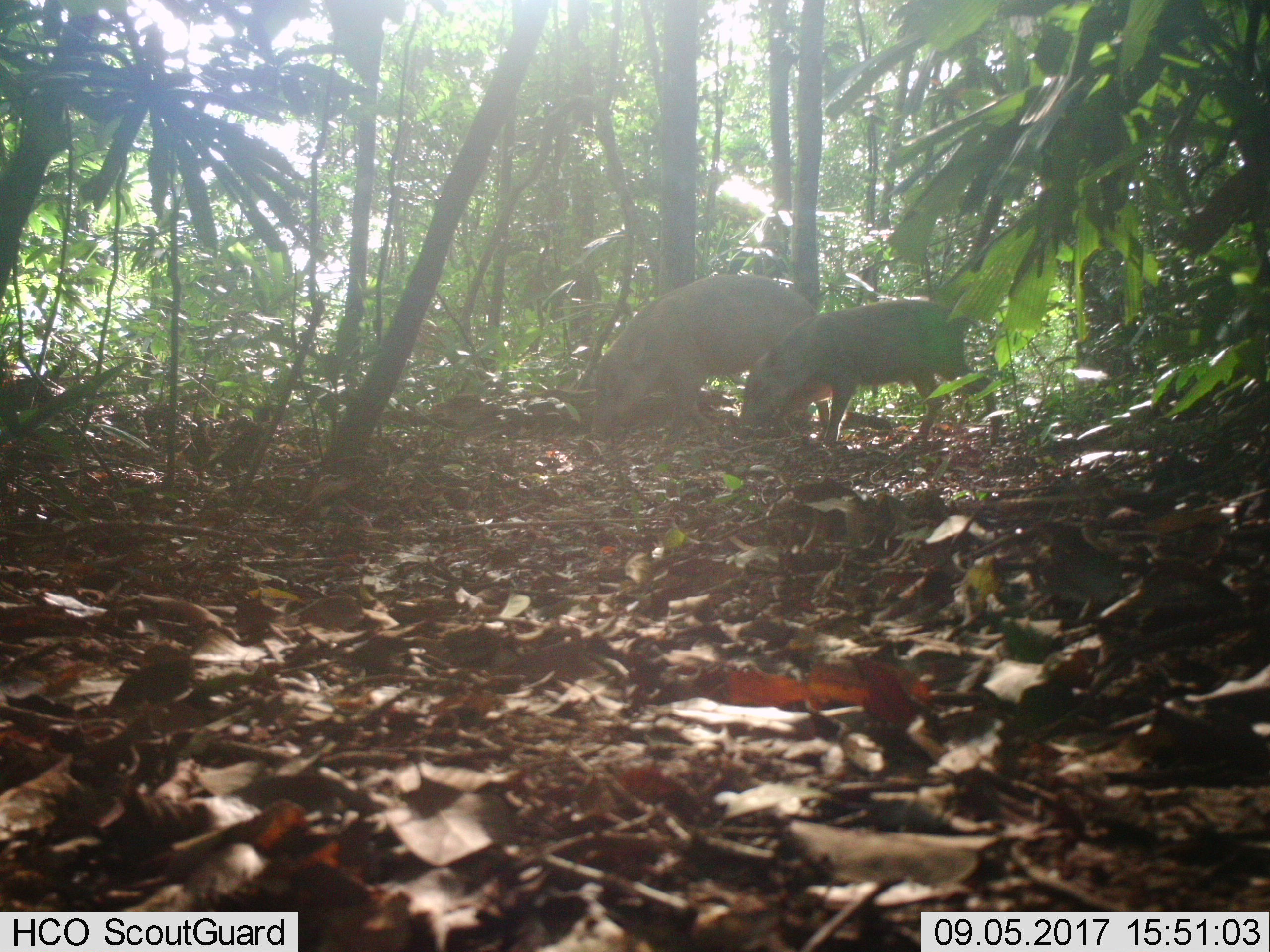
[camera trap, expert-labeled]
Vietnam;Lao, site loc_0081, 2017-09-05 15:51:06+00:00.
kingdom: Animalia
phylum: Chordata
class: Mammalia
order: Artiodactyla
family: Suidae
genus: Sus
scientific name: Sus scrofa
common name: eurasian wild pig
Eurasian wild pig (Sus scrofa). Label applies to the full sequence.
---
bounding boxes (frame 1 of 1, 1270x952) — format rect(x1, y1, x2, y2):
eurasian wild pig: rect(741, 298, 1004, 448); rect(591, 274, 818, 444)